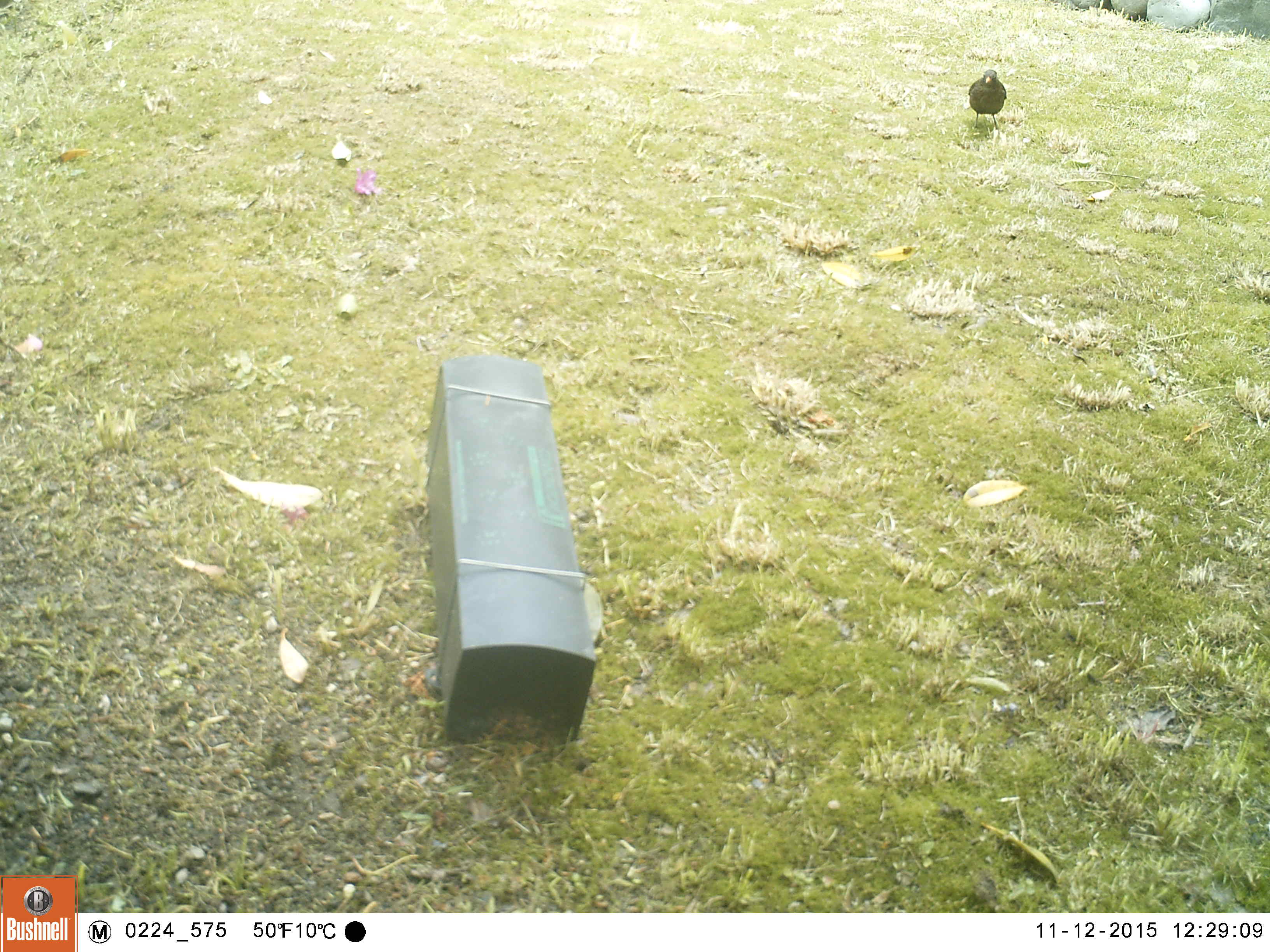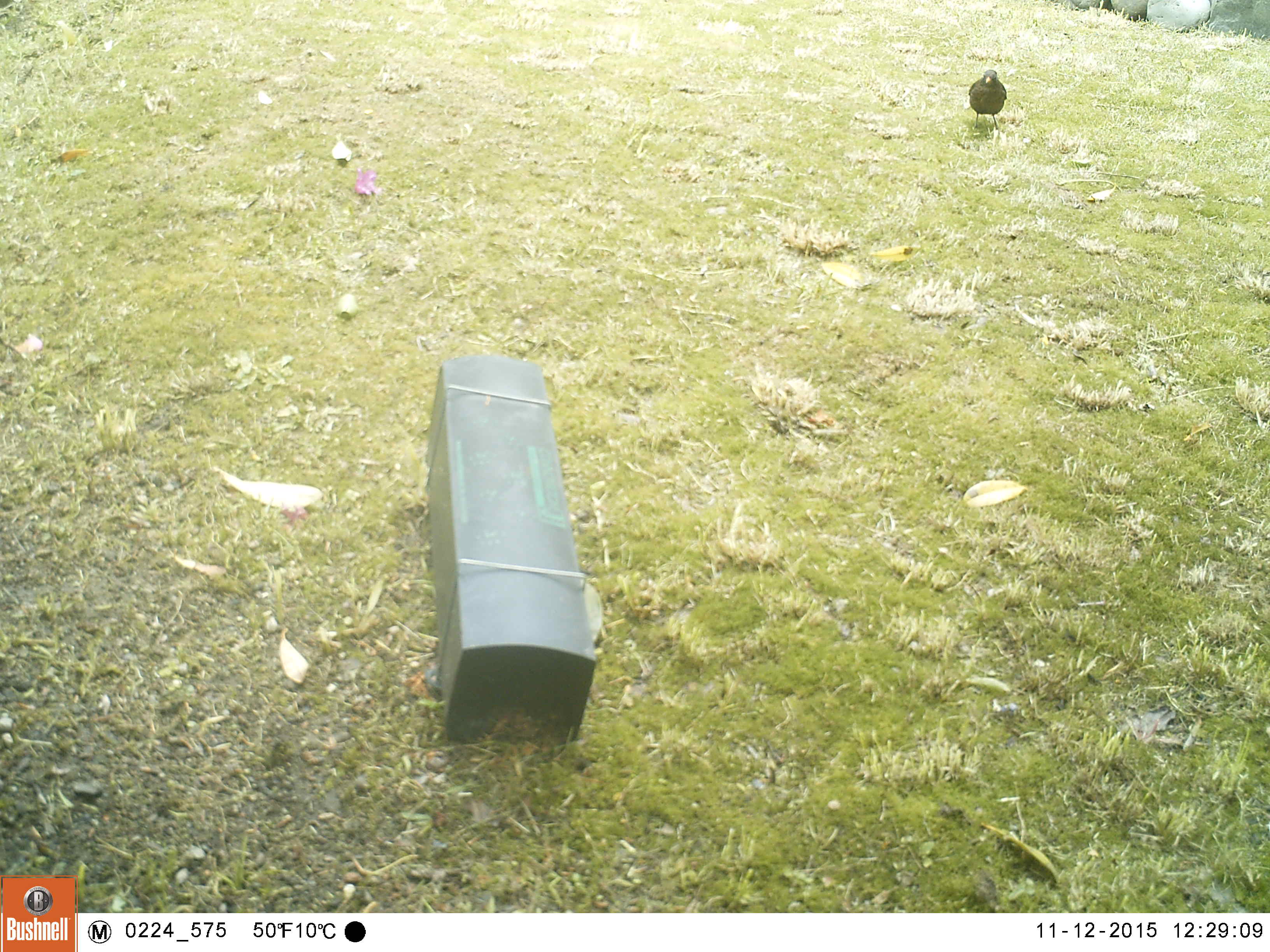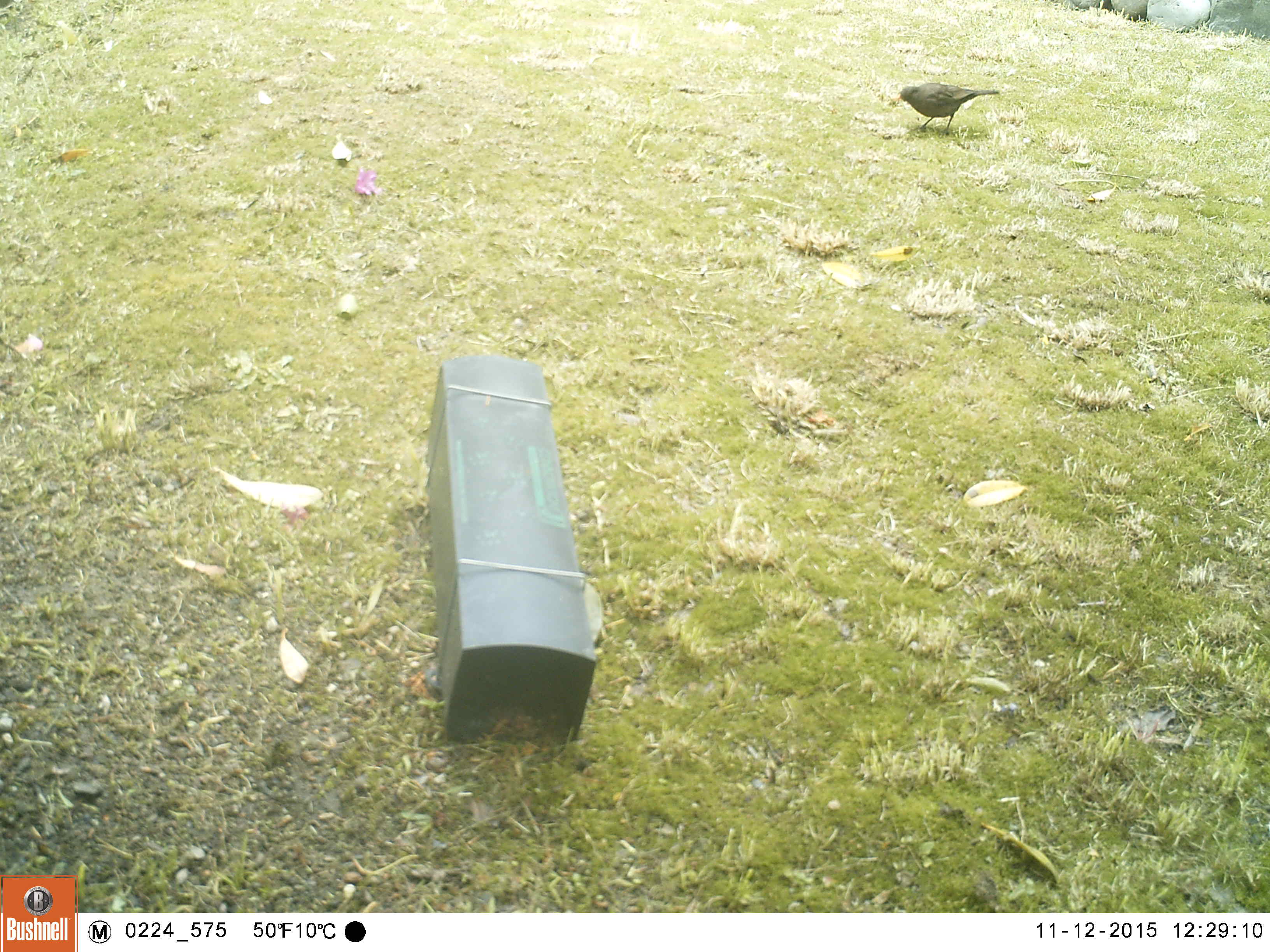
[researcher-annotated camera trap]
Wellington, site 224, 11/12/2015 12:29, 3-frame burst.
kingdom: Animalia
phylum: Chordata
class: Aves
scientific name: Aves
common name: bird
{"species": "bird (Aves)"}